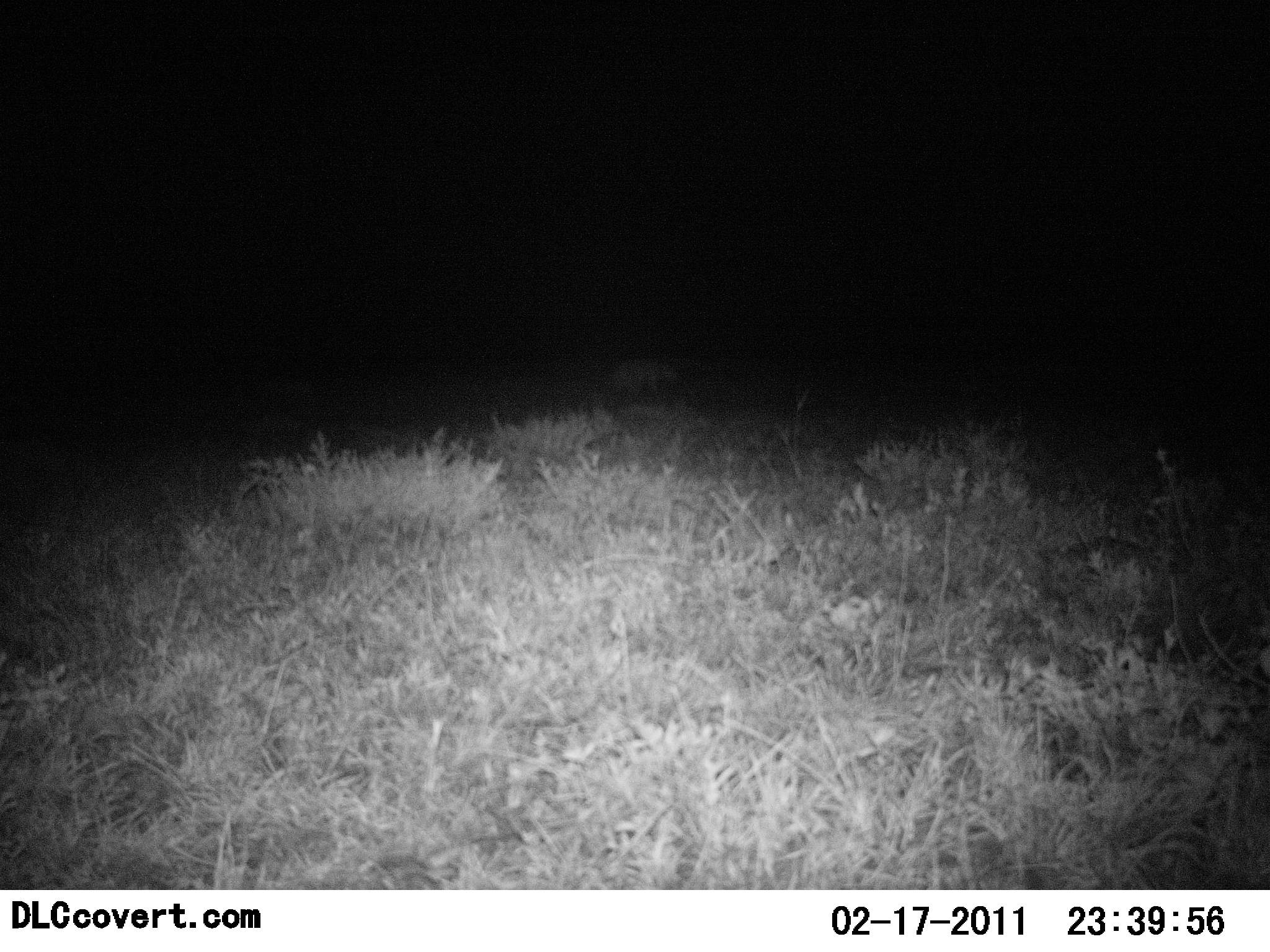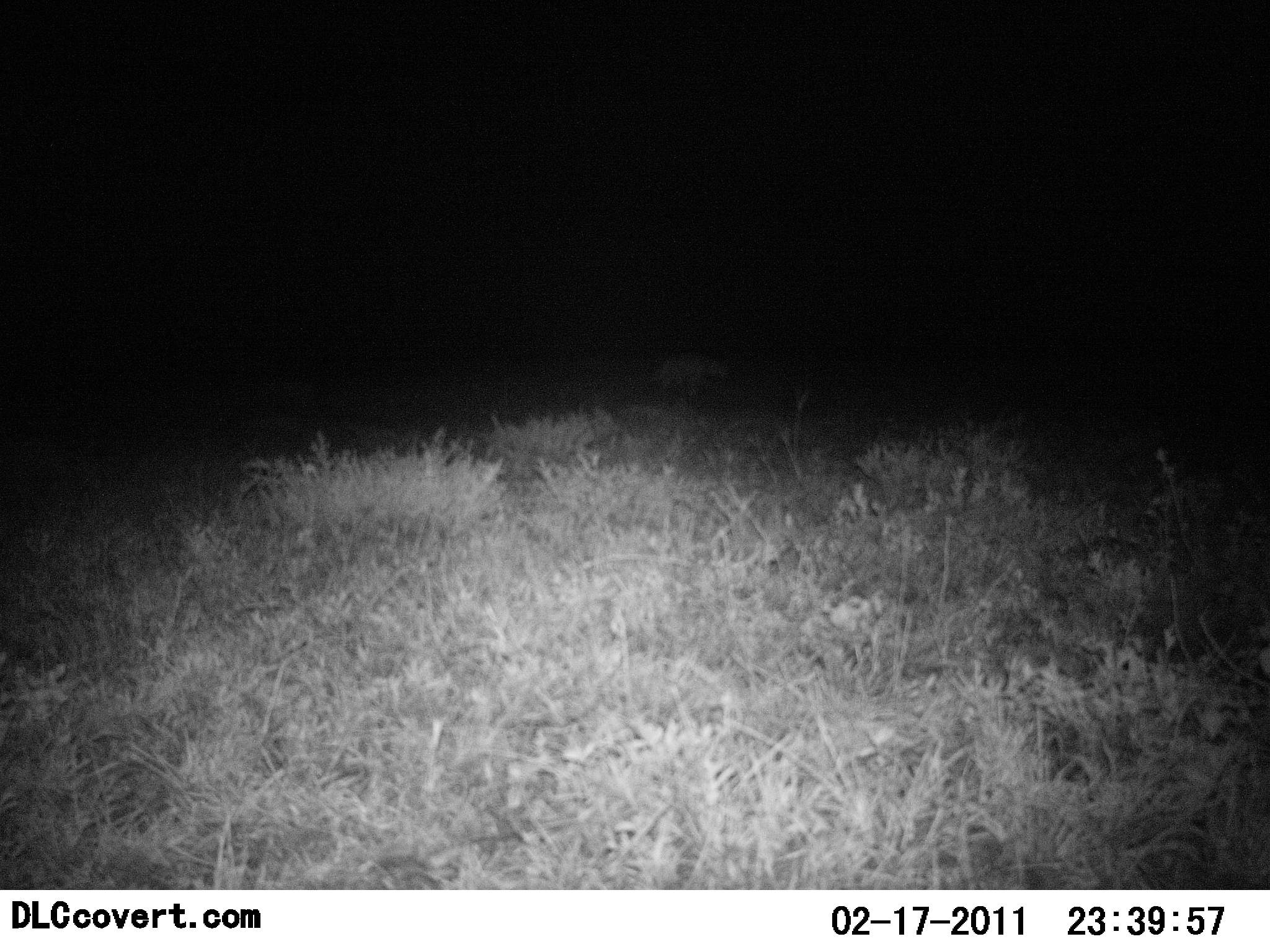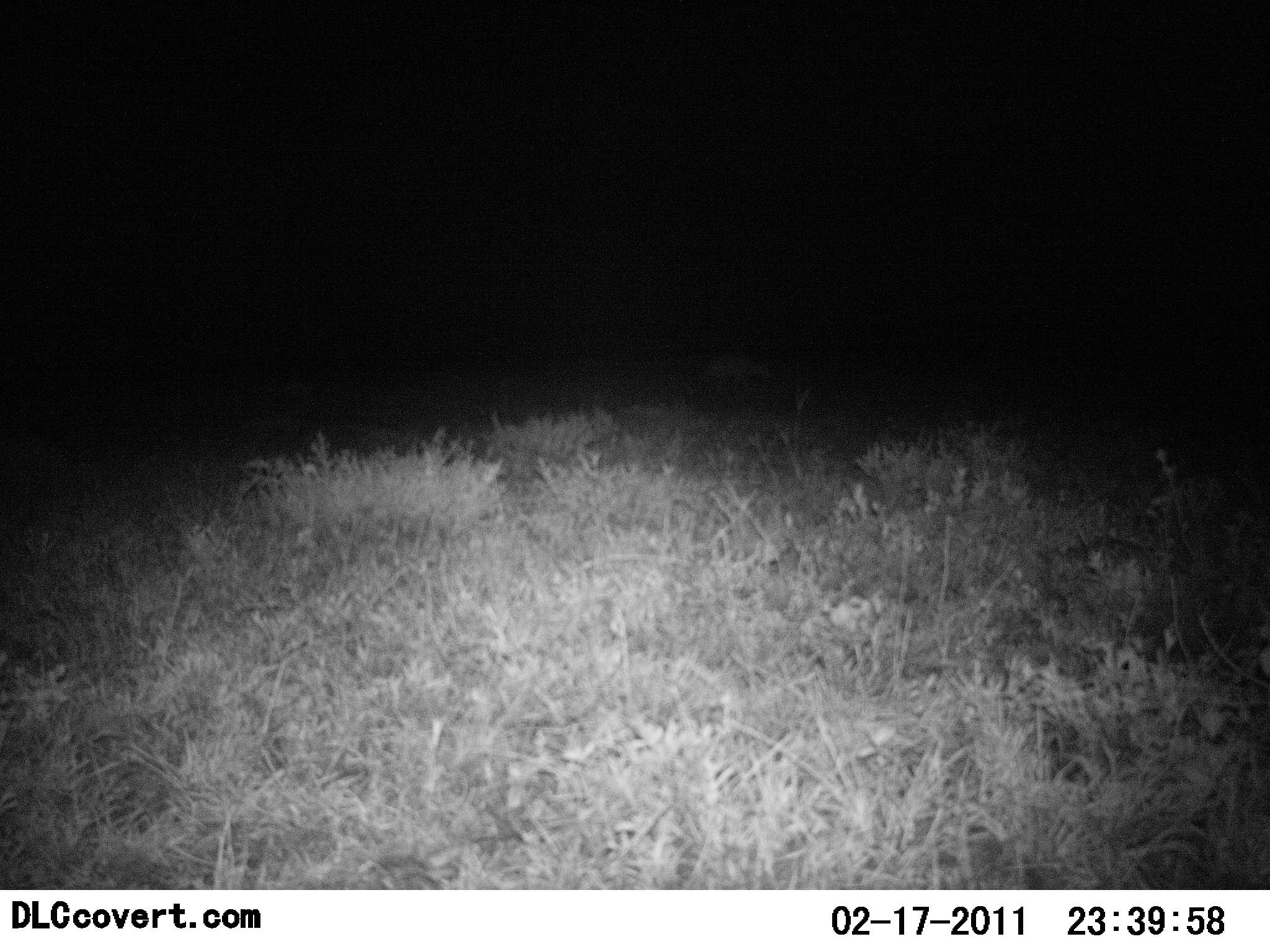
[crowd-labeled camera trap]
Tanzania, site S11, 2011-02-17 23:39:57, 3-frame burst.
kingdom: Animalia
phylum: Chordata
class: Mammalia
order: Carnivora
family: Hyaenidae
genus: Crocuta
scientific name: Crocuta crocuta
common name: spotted hyena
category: hyenaspotted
Hyenaspotted (spotted hyena) (Crocuta crocuta), count 1. Behavior (volunteer vote fractions): standing 0%, resting 0%, moving 100%, interacting 0%. Young present (vote fraction): 0%. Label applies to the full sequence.